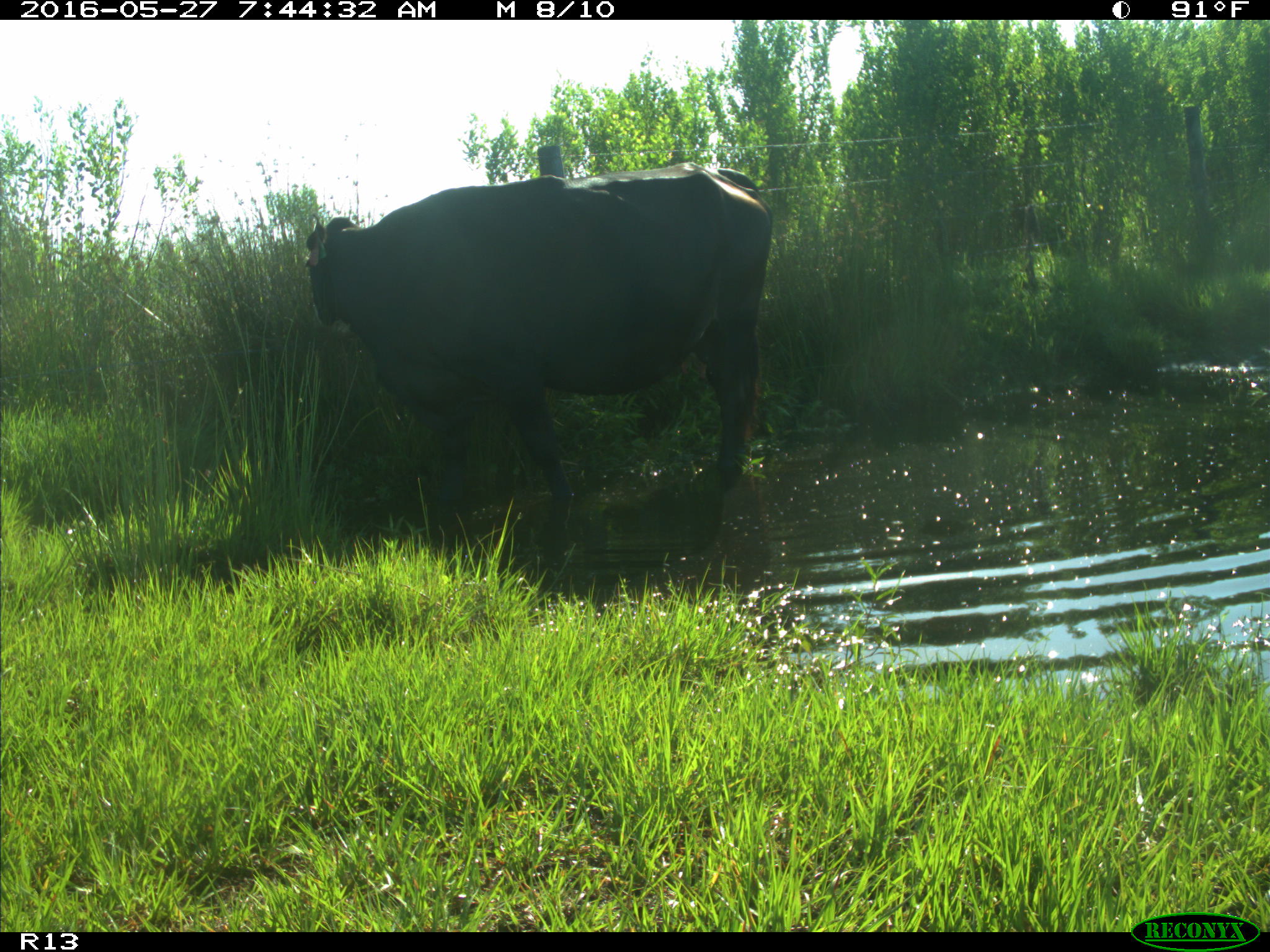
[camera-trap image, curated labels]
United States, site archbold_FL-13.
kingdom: Animalia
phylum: Chordata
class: Mammalia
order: Artiodactyla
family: Bovidae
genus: Bos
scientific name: Bos taurus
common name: domestic cow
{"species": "Bos taurus (domestic cow)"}